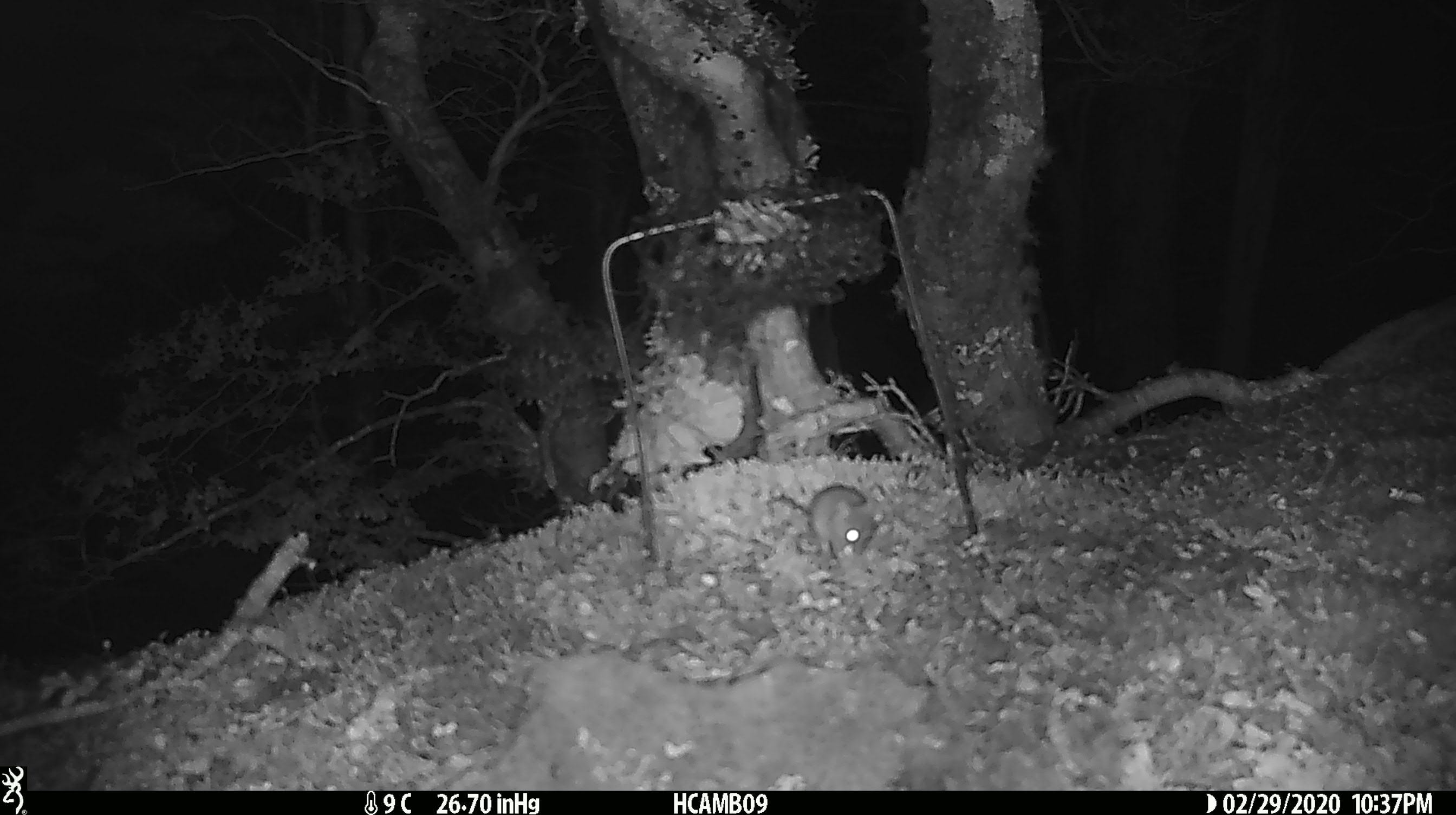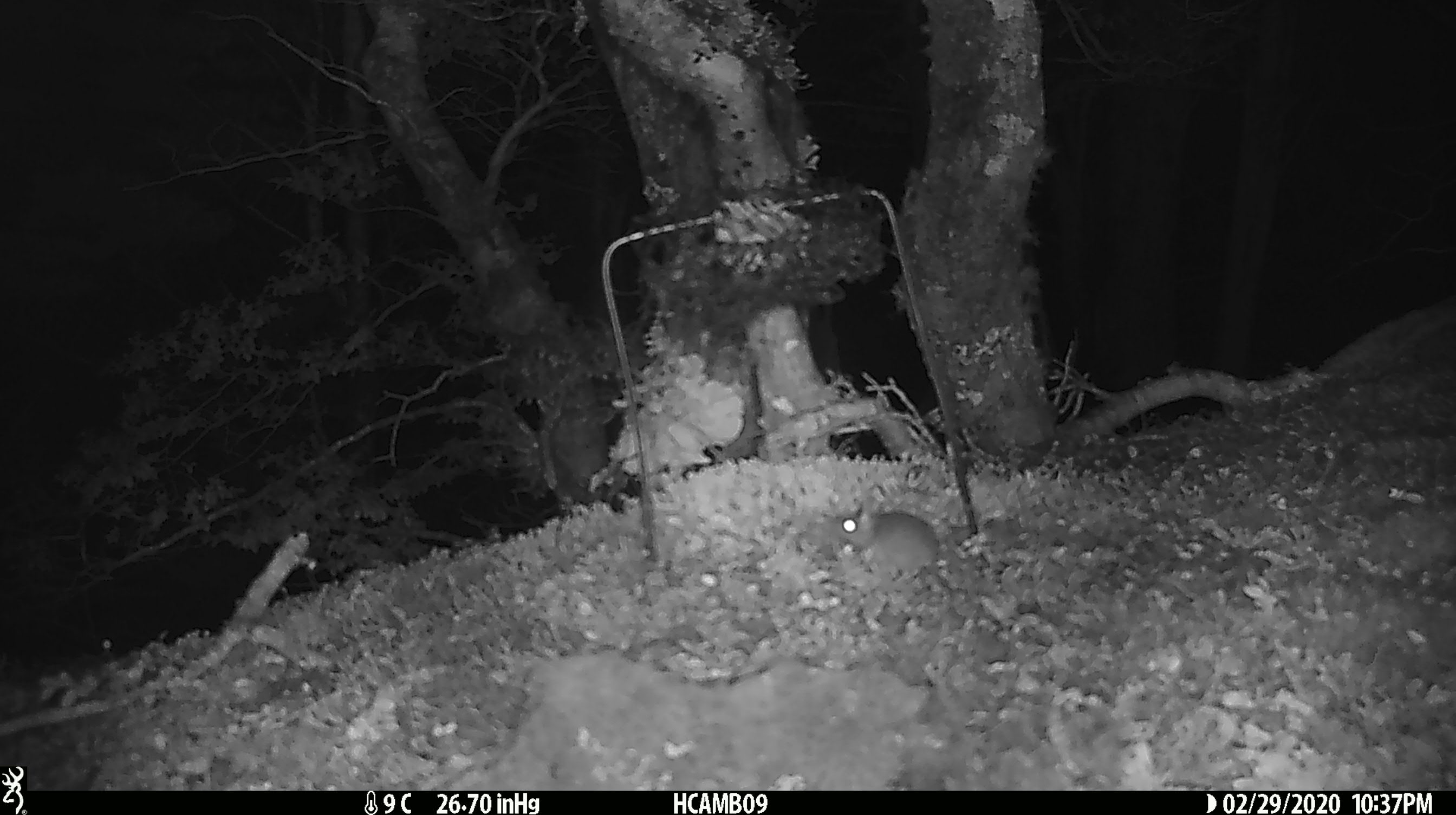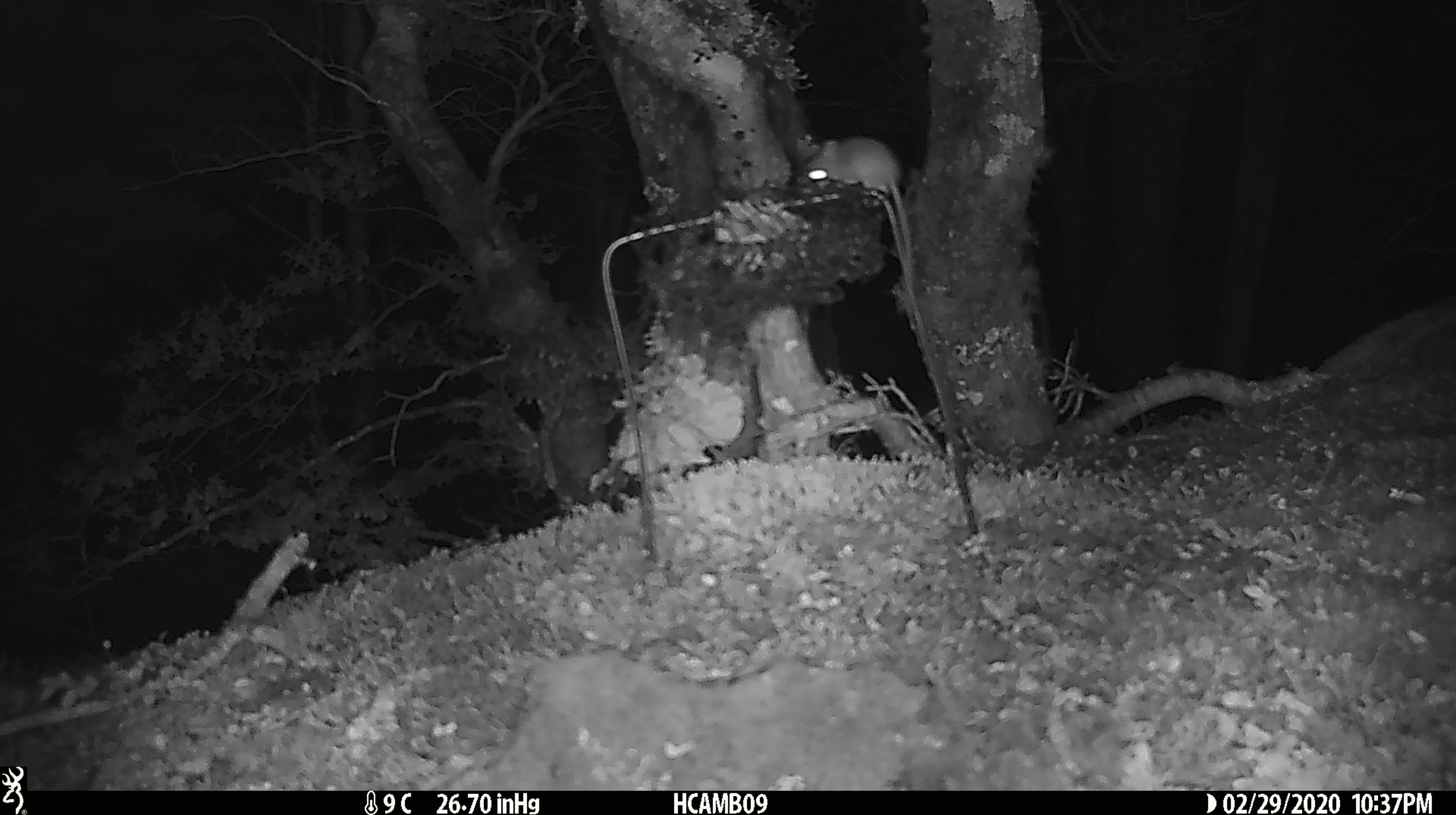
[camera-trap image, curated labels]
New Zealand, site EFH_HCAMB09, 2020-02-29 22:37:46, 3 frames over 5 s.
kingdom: Animalia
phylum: Chordata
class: Mammalia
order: Rodentia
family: Muridae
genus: Mus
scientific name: Mus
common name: mouse